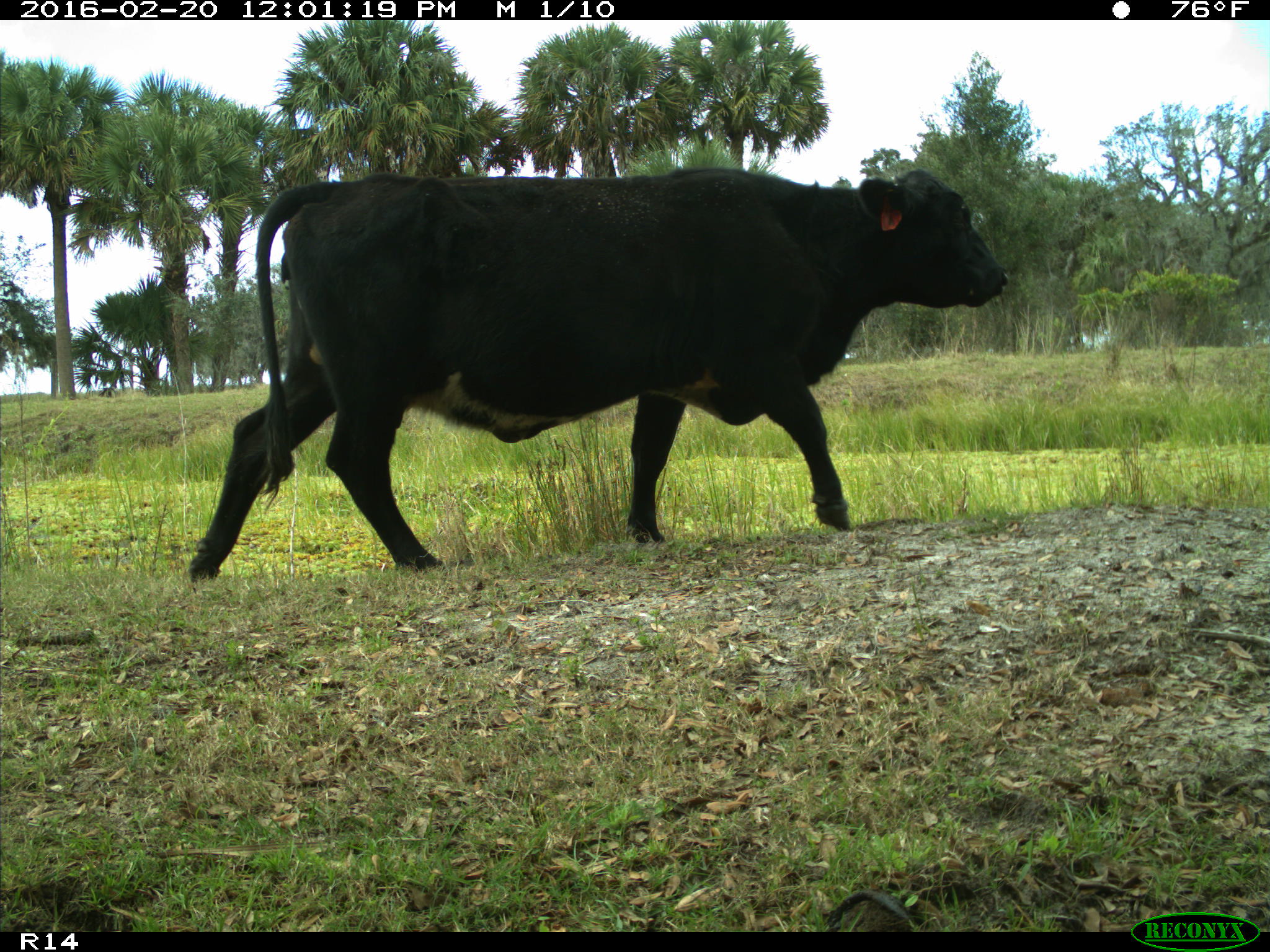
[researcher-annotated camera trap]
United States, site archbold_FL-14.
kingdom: Animalia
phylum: Chordata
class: Mammalia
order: Artiodactyla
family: Bovidae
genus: Bos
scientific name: Bos taurus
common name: domestic cow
Bos taurus (domestic cow).